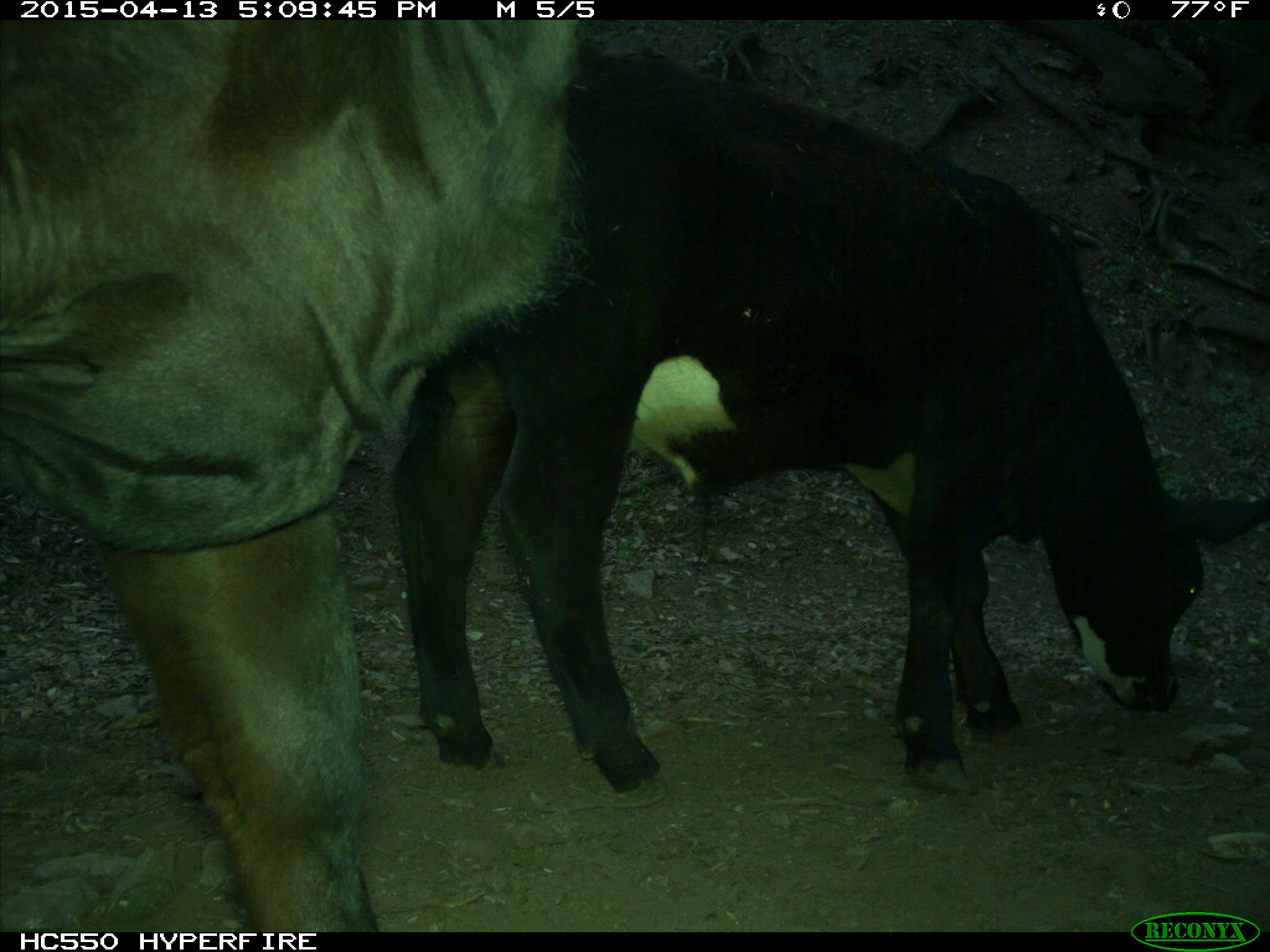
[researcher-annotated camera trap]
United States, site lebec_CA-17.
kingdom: Animalia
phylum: Chordata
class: Mammalia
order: Artiodactyla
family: Bovidae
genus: Bos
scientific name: Bos taurus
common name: domestic cow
Bos taurus (domestic cow).